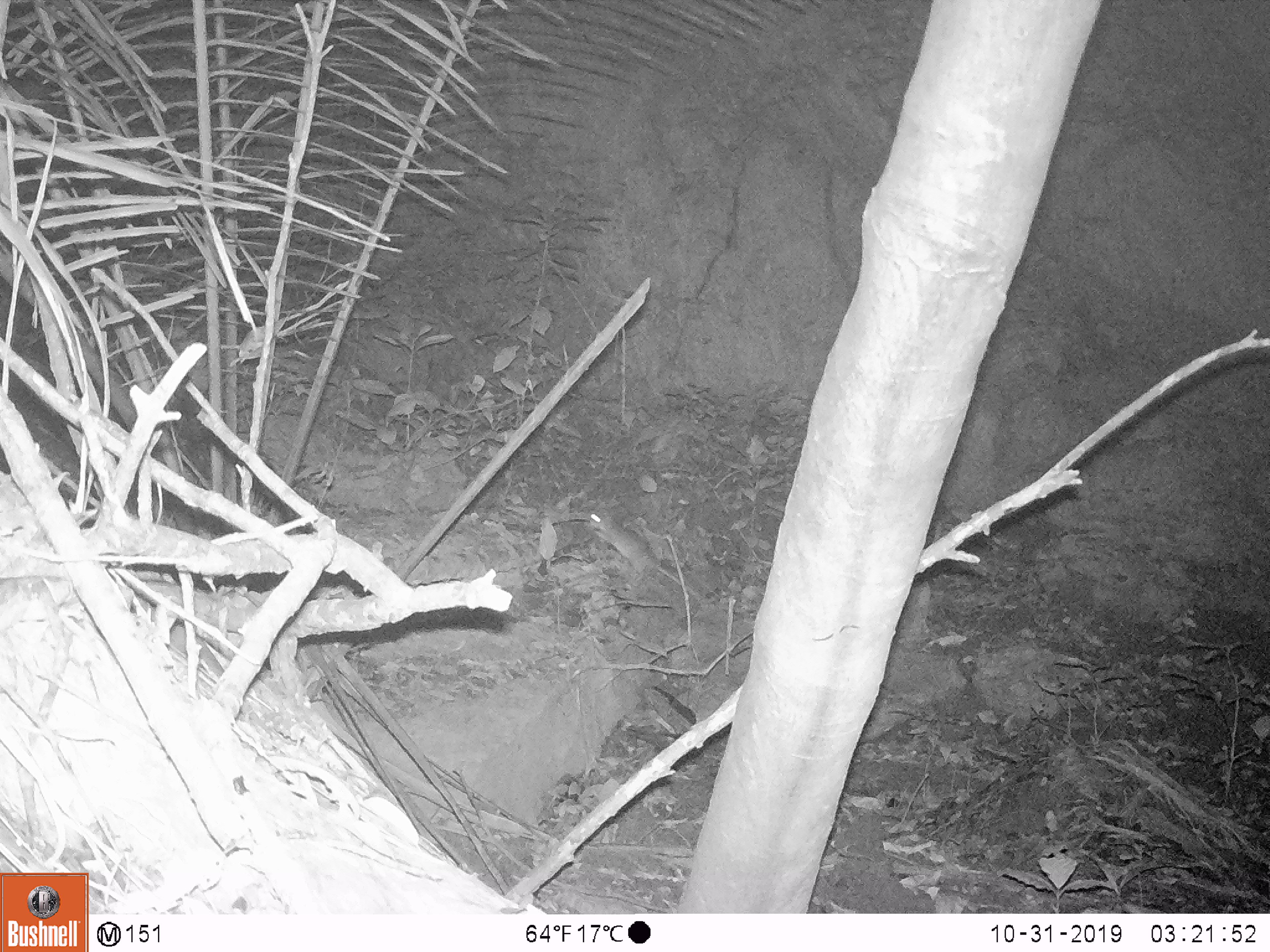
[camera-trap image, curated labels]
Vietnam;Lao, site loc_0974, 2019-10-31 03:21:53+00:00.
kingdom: Animalia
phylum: Chordata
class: Mammalia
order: Rodentia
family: Muridae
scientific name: Muridae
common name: old-world mice and rats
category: unidentified murid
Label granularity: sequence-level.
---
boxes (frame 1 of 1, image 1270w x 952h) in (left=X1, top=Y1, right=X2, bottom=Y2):
unidentified murid: (left=587, top=510, right=702, bottom=602)